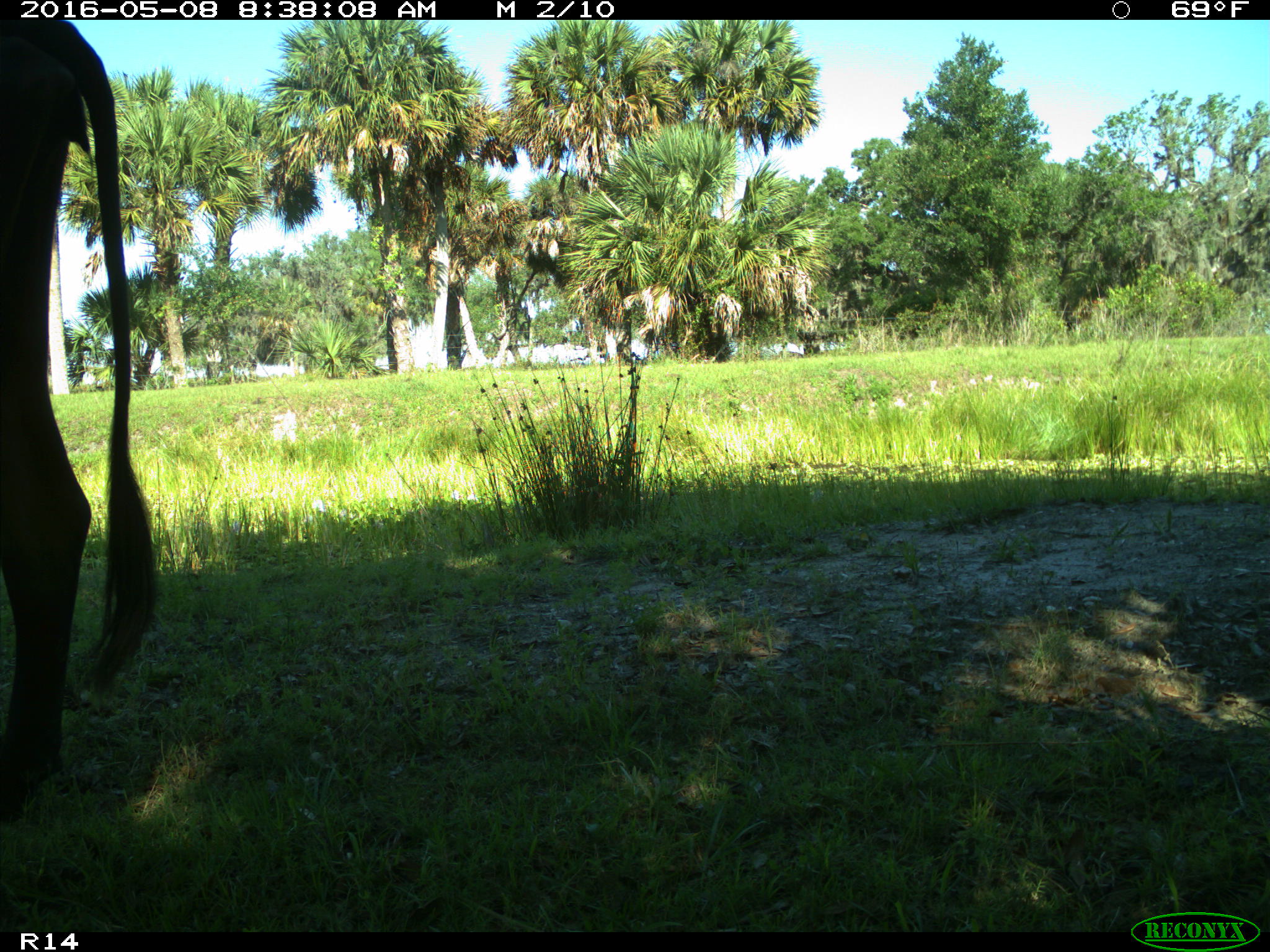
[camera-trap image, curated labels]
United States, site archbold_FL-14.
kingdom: Animalia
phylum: Chordata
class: Mammalia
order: Artiodactyla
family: Bovidae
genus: Bos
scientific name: Bos taurus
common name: domestic cow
Bos taurus (domestic cow).